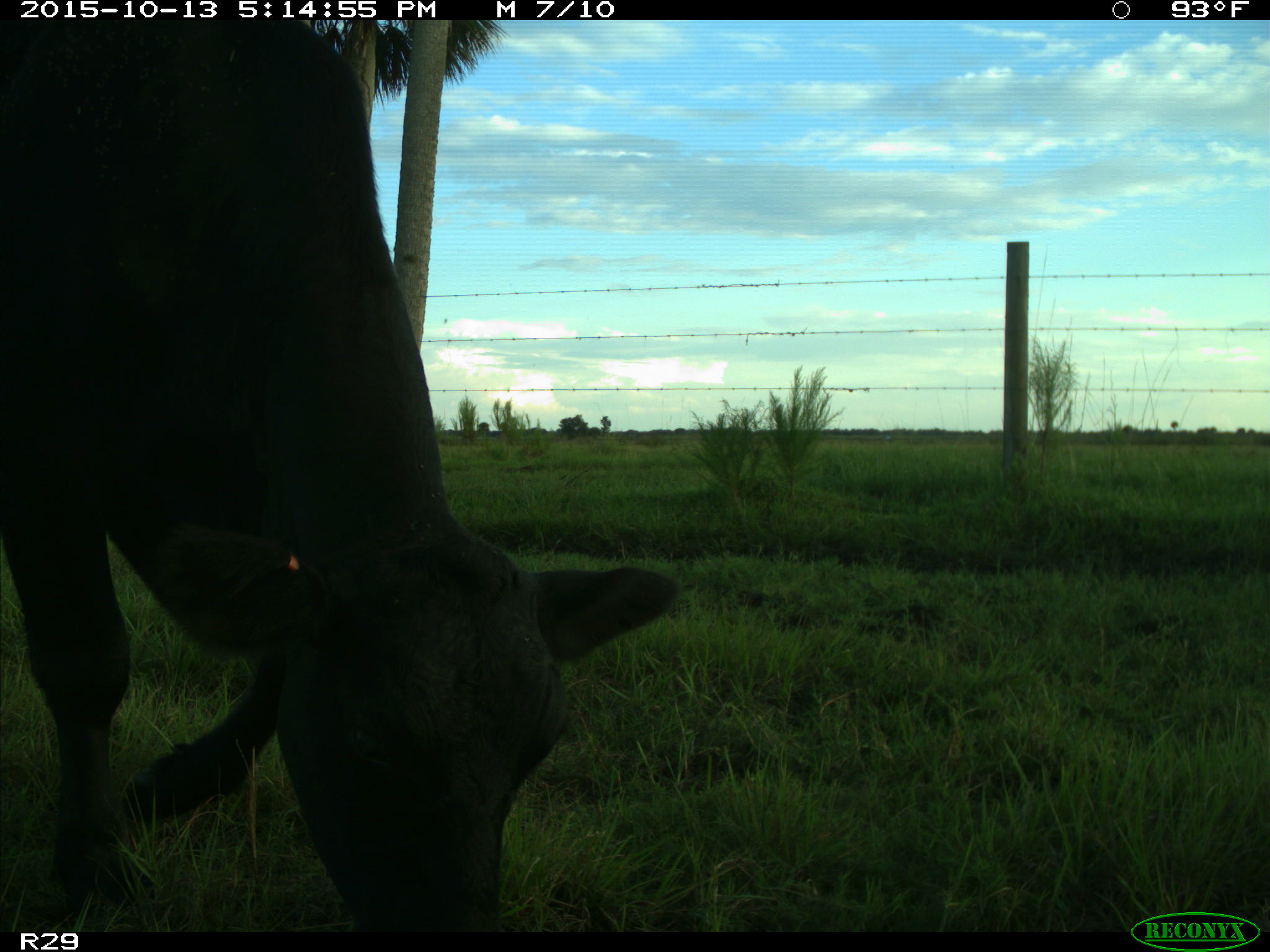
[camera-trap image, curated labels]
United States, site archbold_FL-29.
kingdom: Animalia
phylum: Chordata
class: Mammalia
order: Artiodactyla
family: Bovidae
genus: Bos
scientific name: Bos taurus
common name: domestic cow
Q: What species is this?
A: Bos taurus (domestic cow).